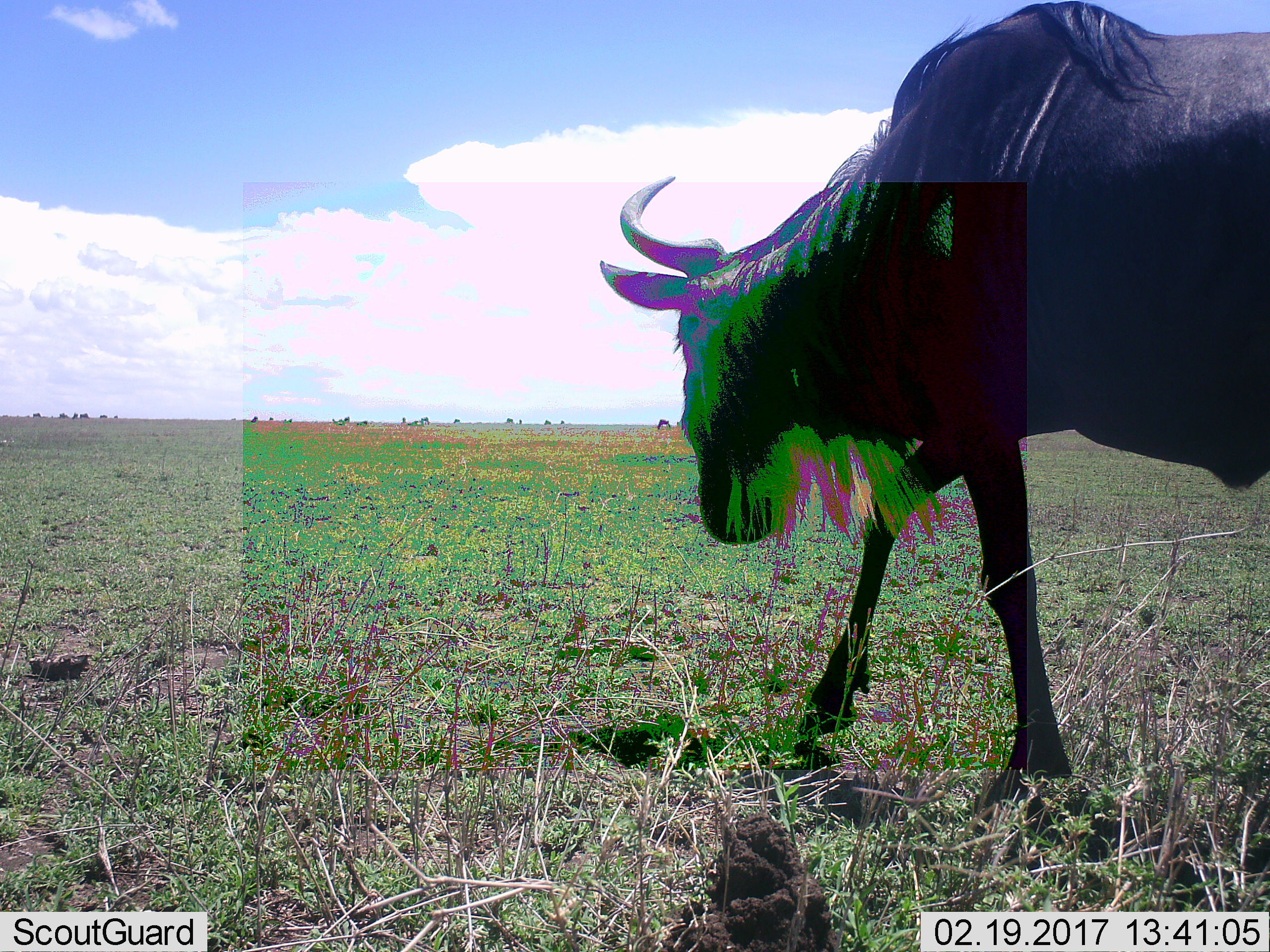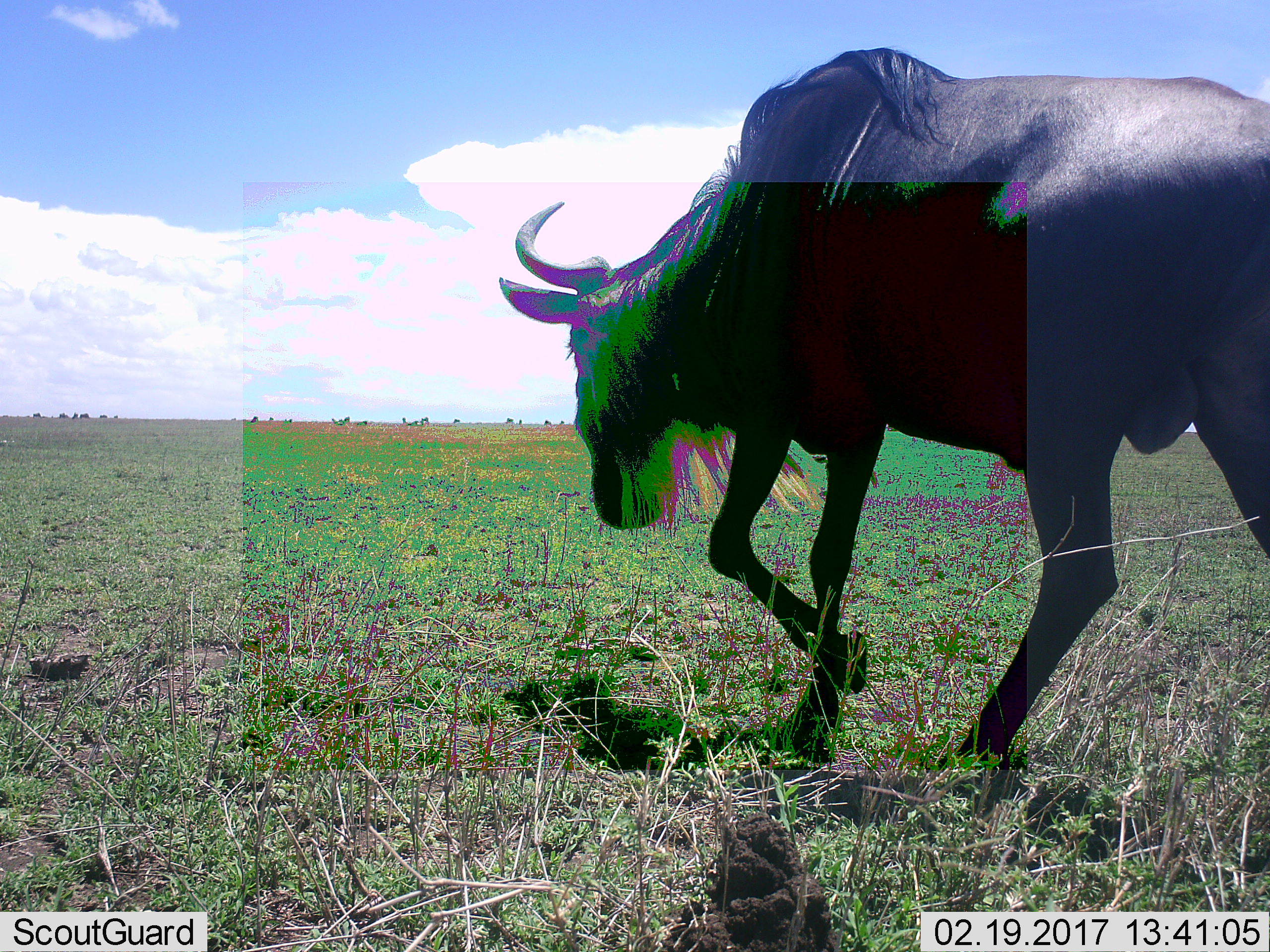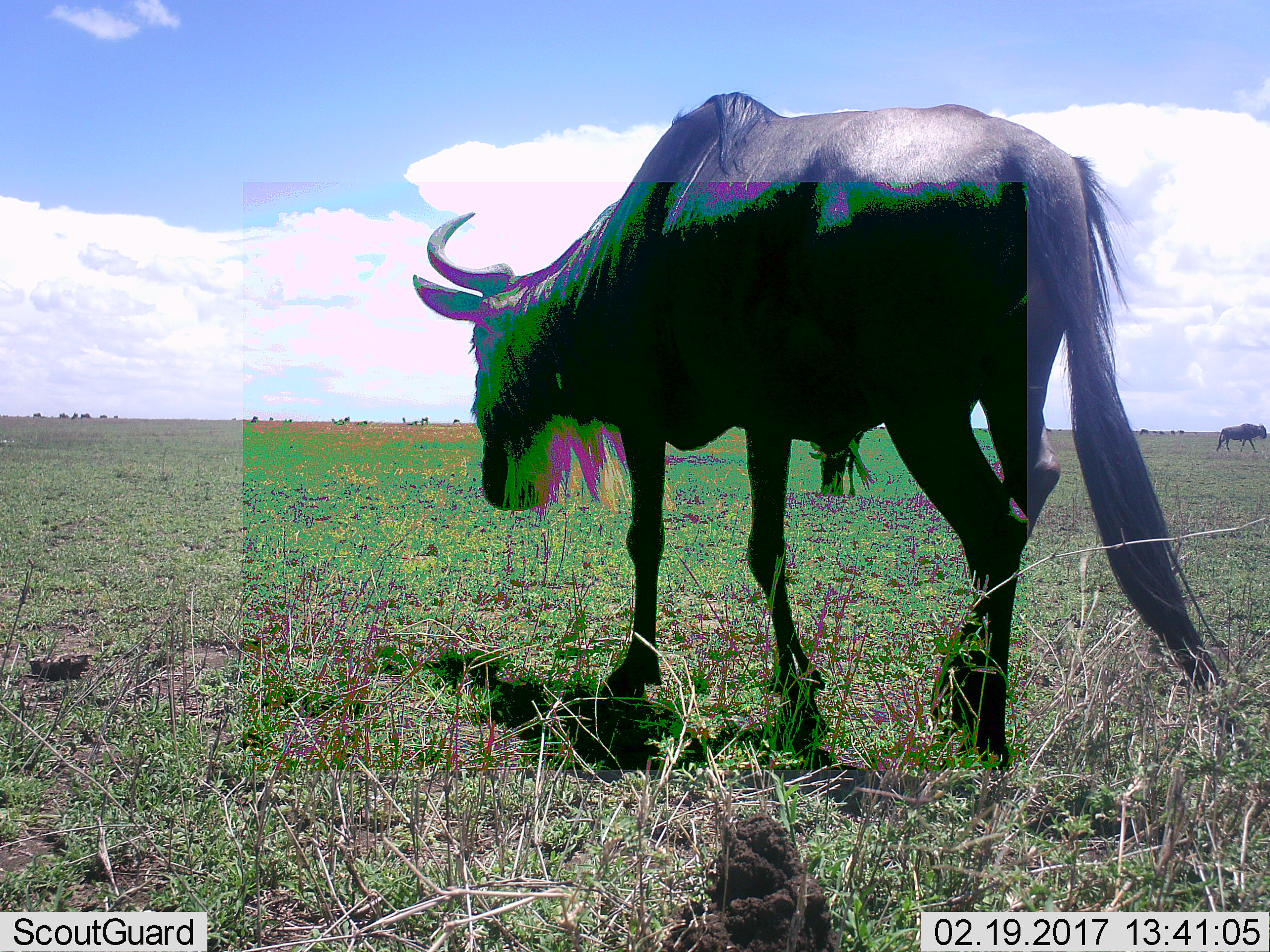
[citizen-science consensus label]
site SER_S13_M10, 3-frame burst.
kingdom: Animalia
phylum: Chordata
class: Mammalia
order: Artiodactyla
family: Bovidae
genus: Connochaetes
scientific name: Connochaetes taurinus taurinus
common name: blue wildebeest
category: wildebeestblue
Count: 11-50.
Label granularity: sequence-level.